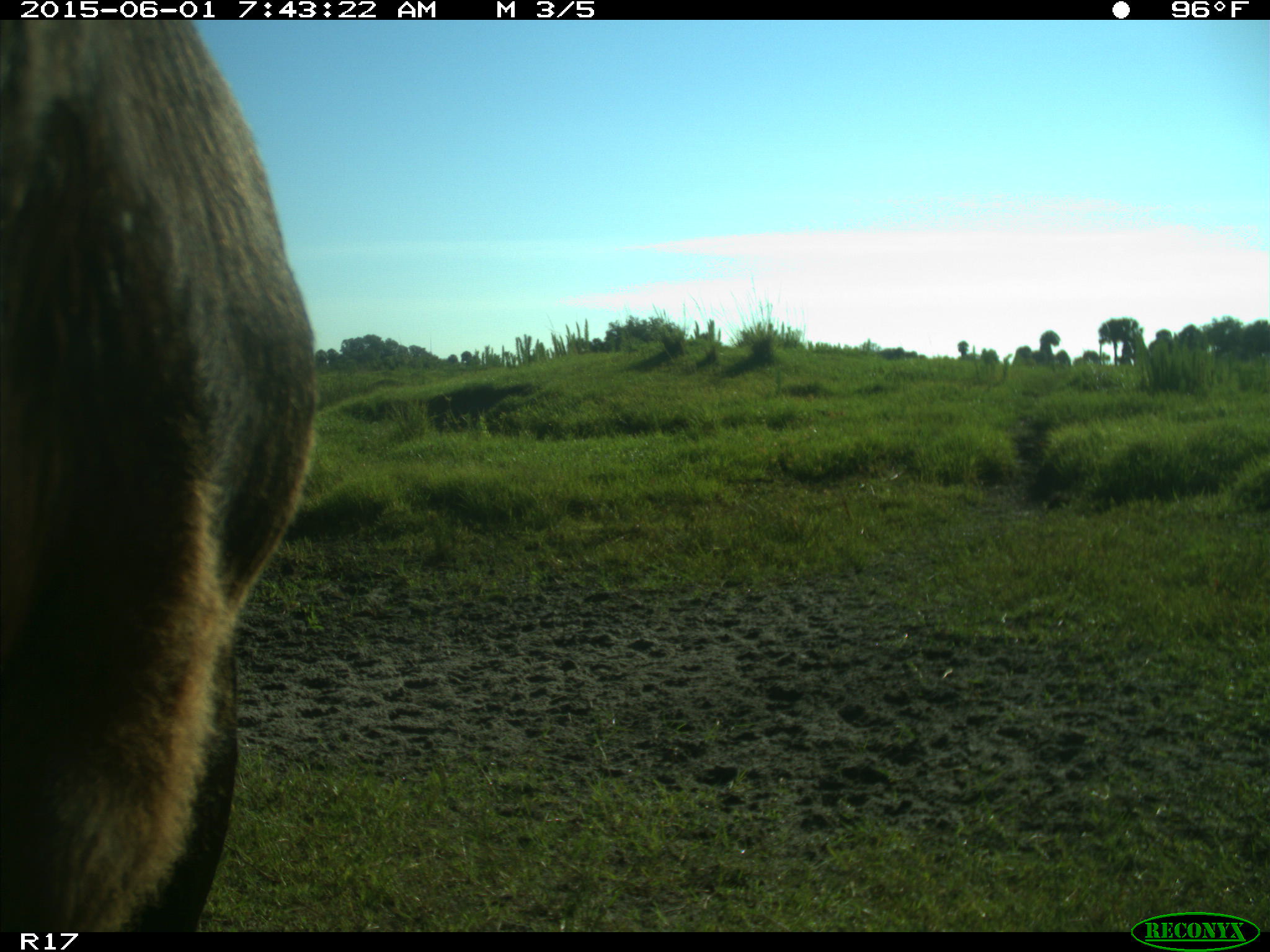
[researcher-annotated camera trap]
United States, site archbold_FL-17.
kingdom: Animalia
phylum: Chordata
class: Mammalia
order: Artiodactyla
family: Bovidae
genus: Bos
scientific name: Bos taurus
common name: domestic cow